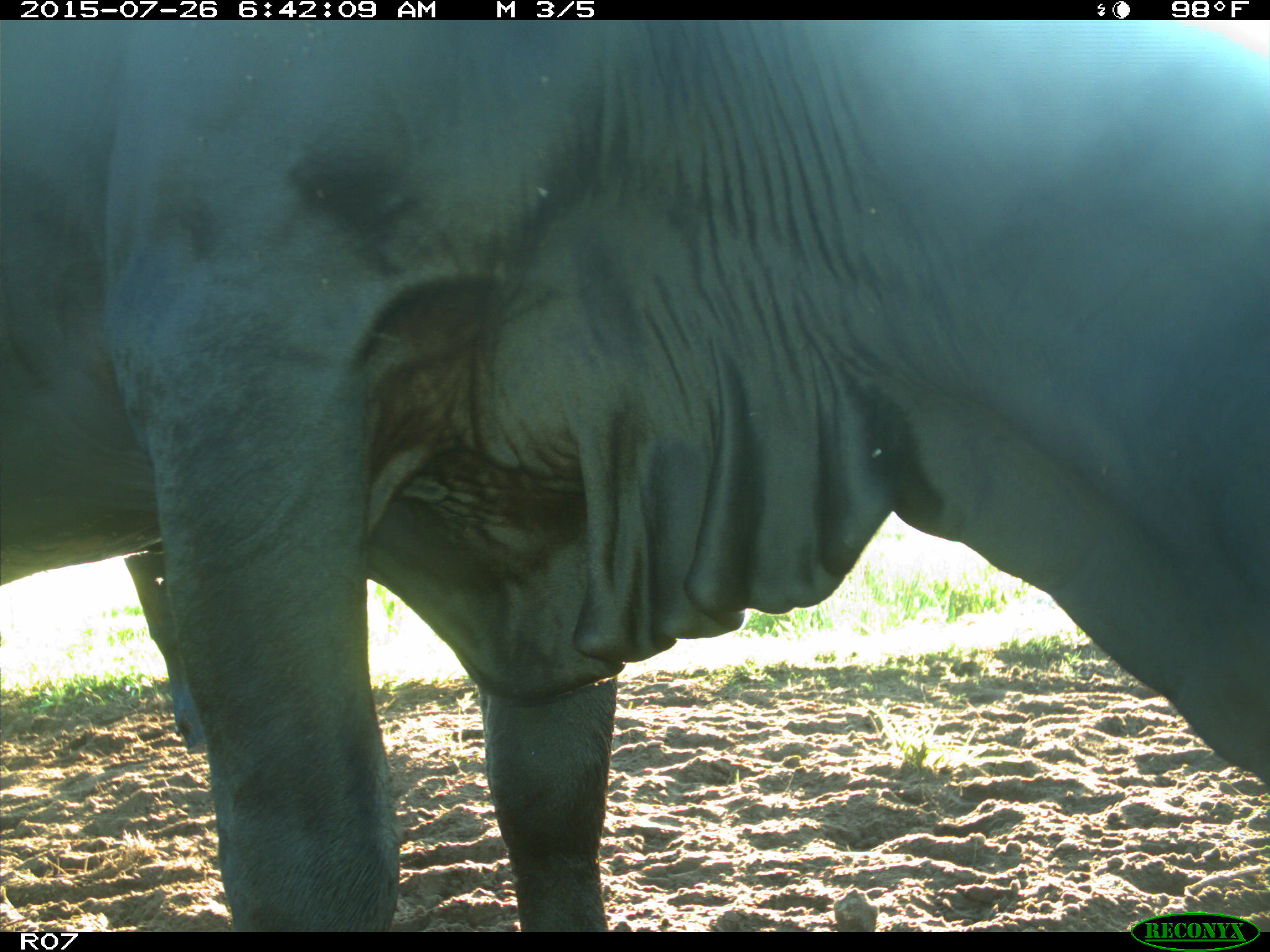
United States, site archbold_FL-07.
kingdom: Animalia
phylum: Chordata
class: Mammalia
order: Artiodactyla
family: Bovidae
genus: Bos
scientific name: Bos taurus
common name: domestic cow